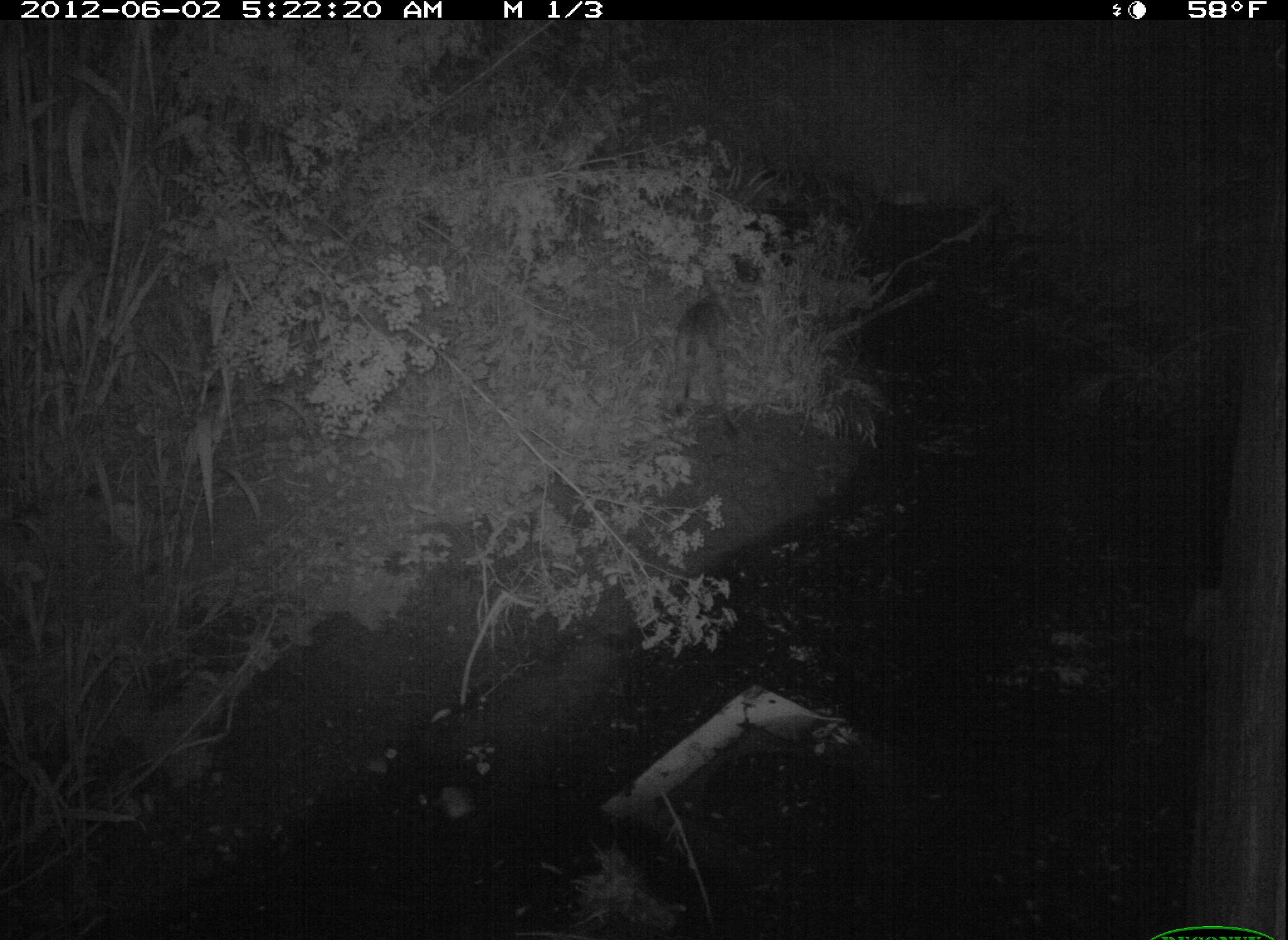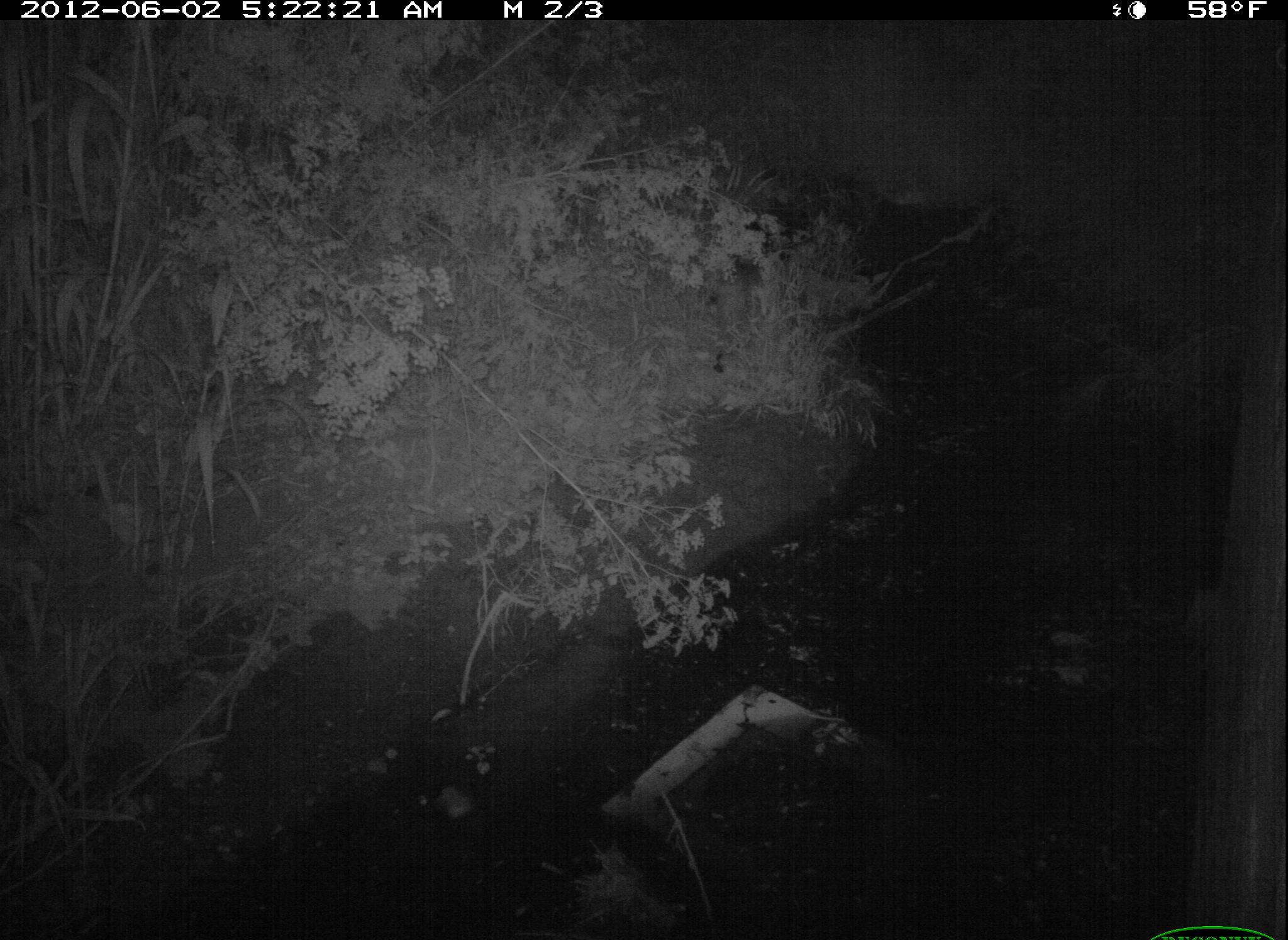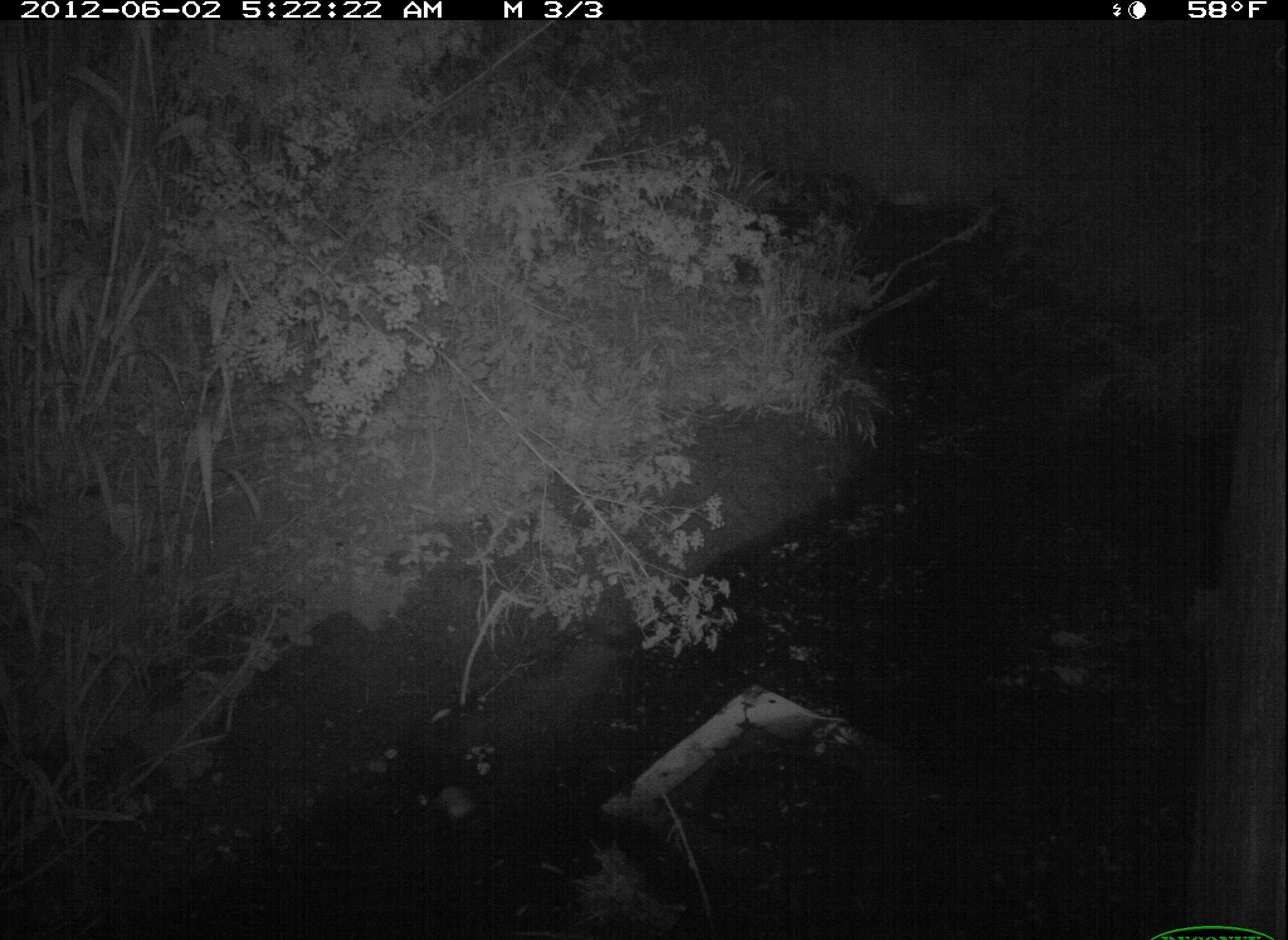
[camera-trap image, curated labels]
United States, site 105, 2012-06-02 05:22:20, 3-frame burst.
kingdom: Animalia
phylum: Chordata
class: Mammalia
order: Carnivora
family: Felidae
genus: Lynx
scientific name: Lynx rufus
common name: bobcat